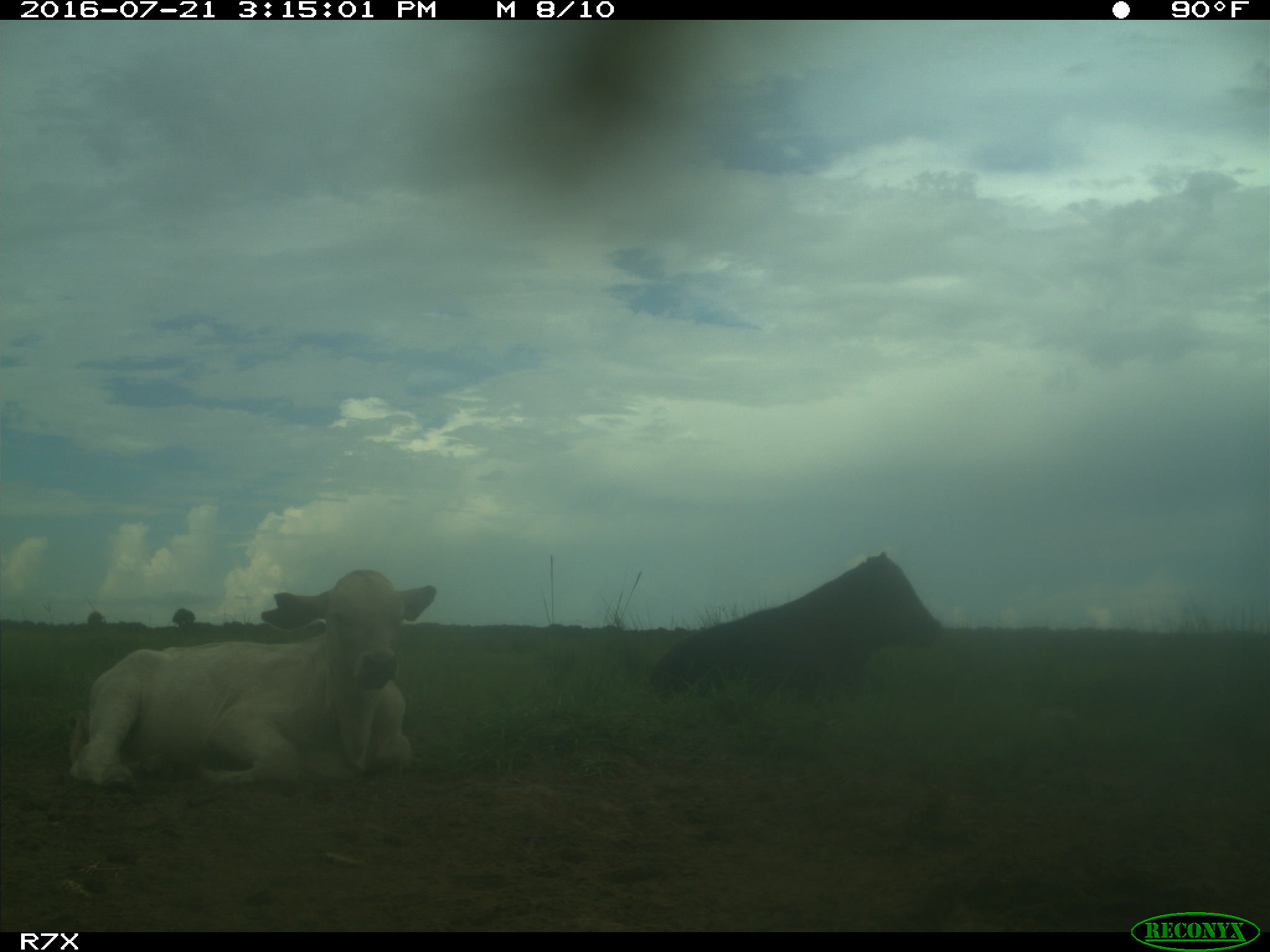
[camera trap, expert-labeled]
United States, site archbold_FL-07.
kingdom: Animalia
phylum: Chordata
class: Mammalia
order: Artiodactyla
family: Bovidae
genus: Bos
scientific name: Bos taurus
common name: domestic cow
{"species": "Bos taurus (domestic cow)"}